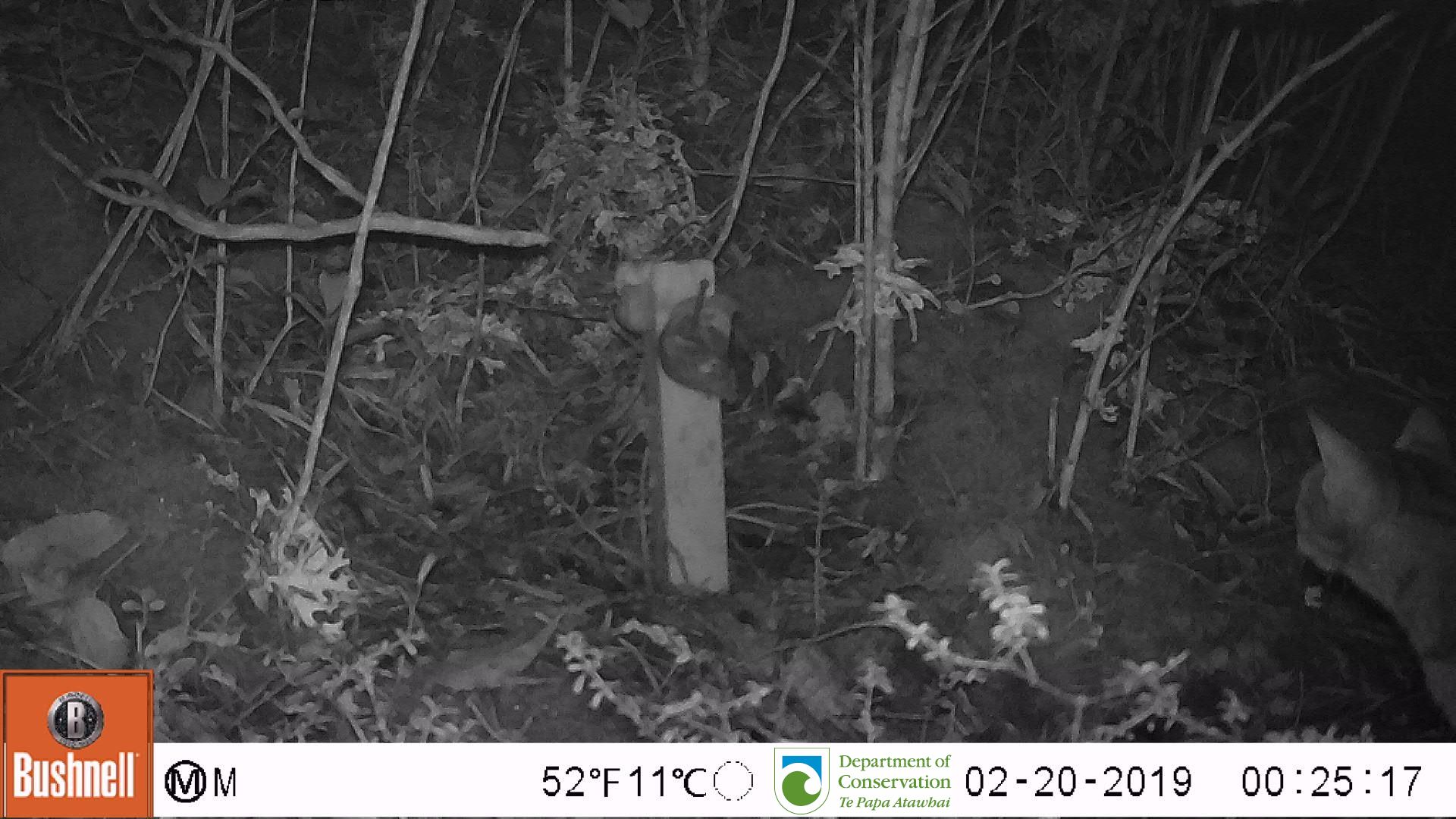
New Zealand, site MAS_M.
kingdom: Animalia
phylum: Chordata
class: Mammalia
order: Carnivora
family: Felidae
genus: Felis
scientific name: Felis catus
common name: domestic cat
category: cat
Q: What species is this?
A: Cat (domestic cat) (Felis catus).